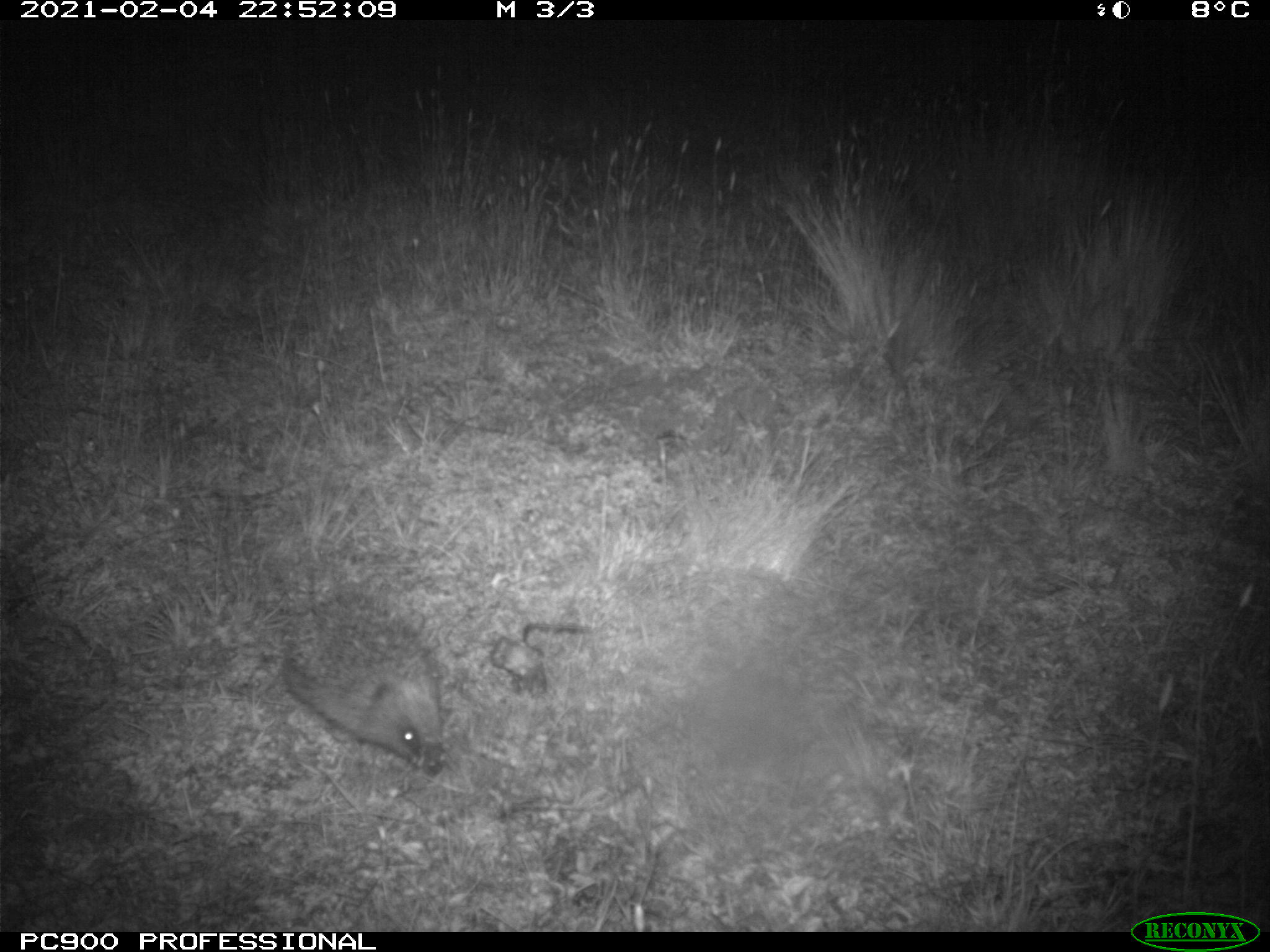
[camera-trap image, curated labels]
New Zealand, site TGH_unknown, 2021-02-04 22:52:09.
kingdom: Animalia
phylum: Chordata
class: Mammalia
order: Eulipotyphla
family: Erinaceidae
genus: Erinaceus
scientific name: Erinaceus europaeus europaeus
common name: european hedgehog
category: hedgehog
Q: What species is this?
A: Hedgehog (european hedgehog) (Erinaceus europaeus europaeus).